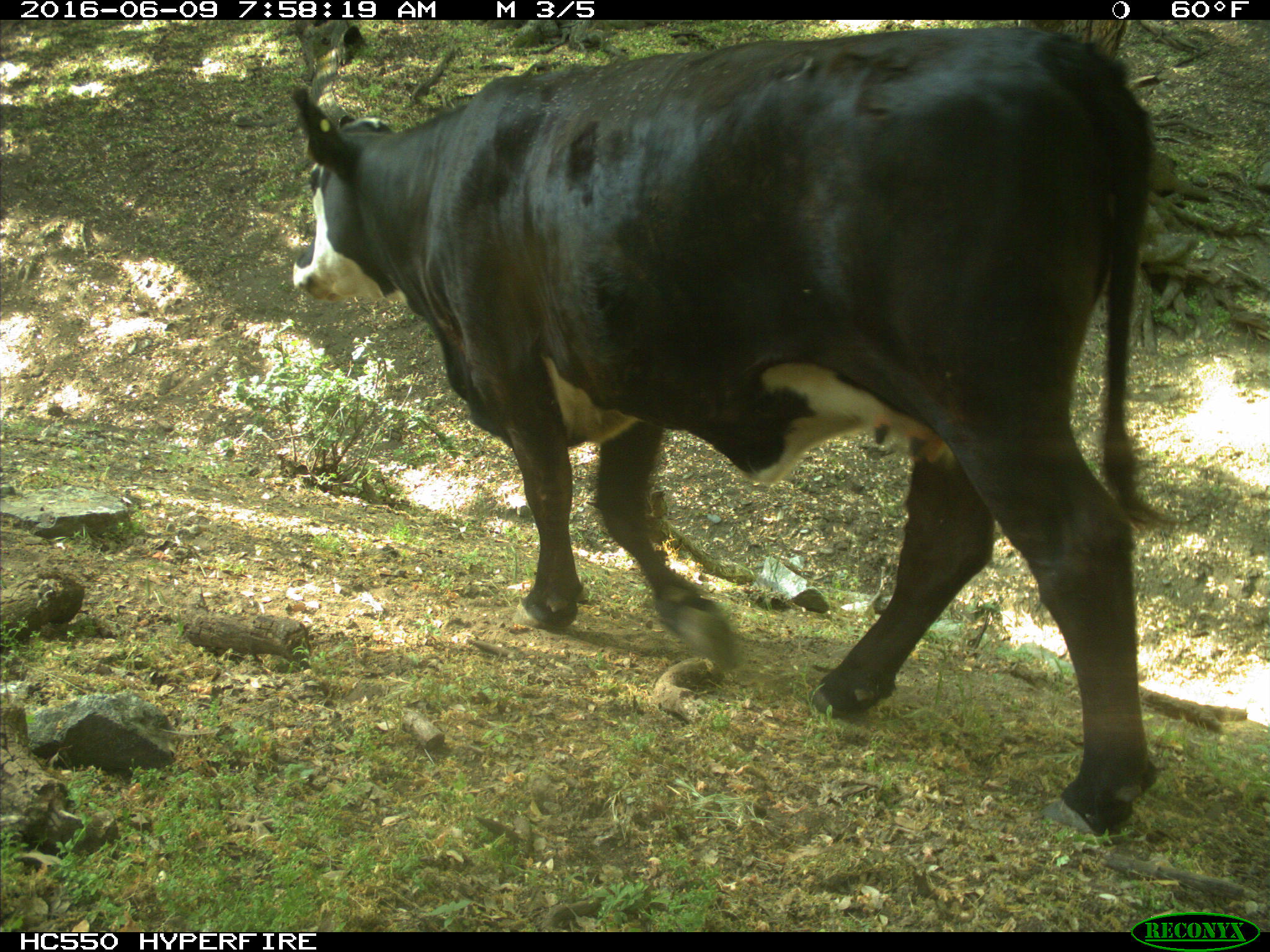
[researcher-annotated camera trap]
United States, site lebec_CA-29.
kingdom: Animalia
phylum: Chordata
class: Mammalia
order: Artiodactyla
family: Bovidae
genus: Bos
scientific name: Bos taurus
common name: domestic cow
Bos taurus (domestic cow).